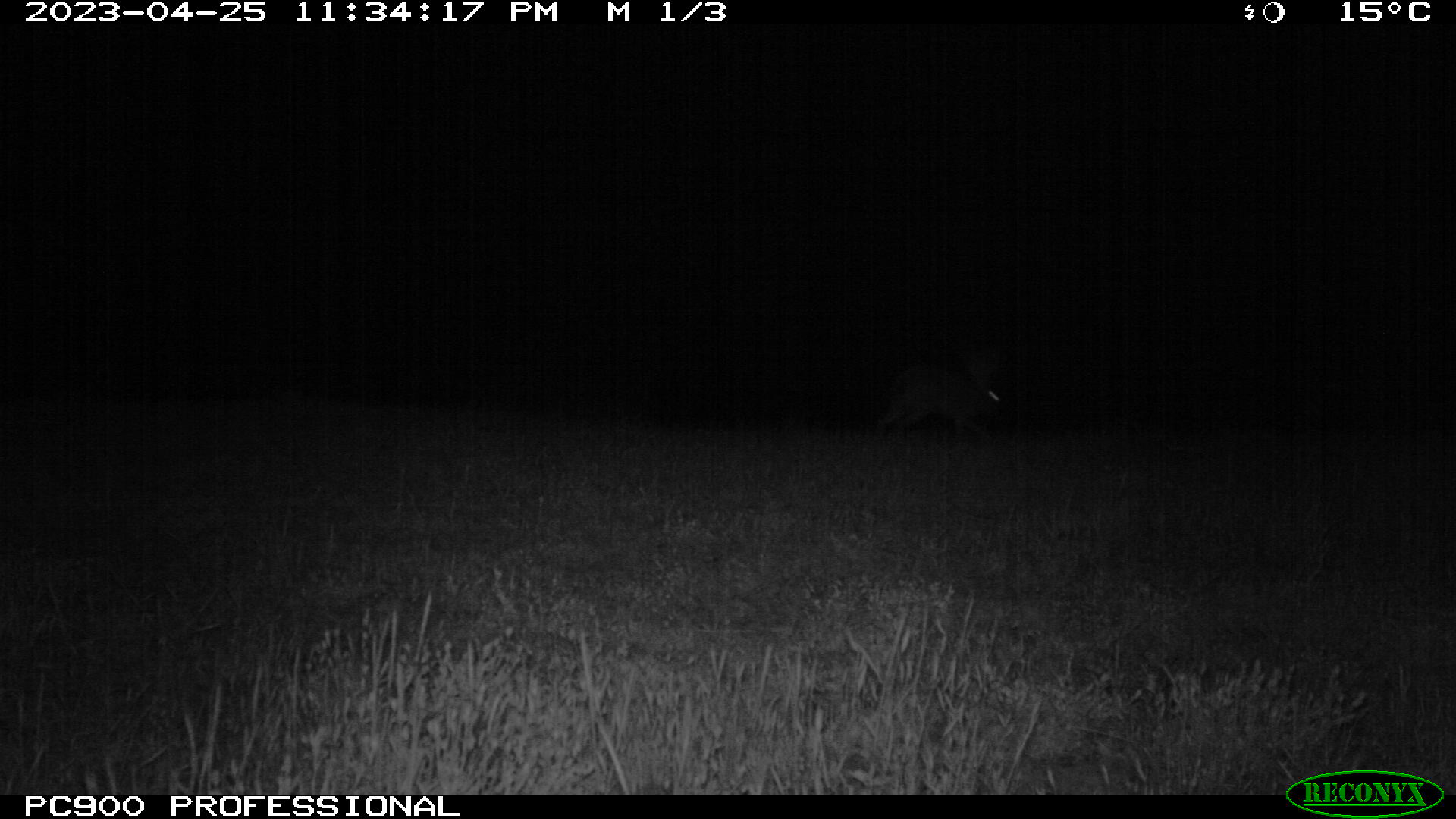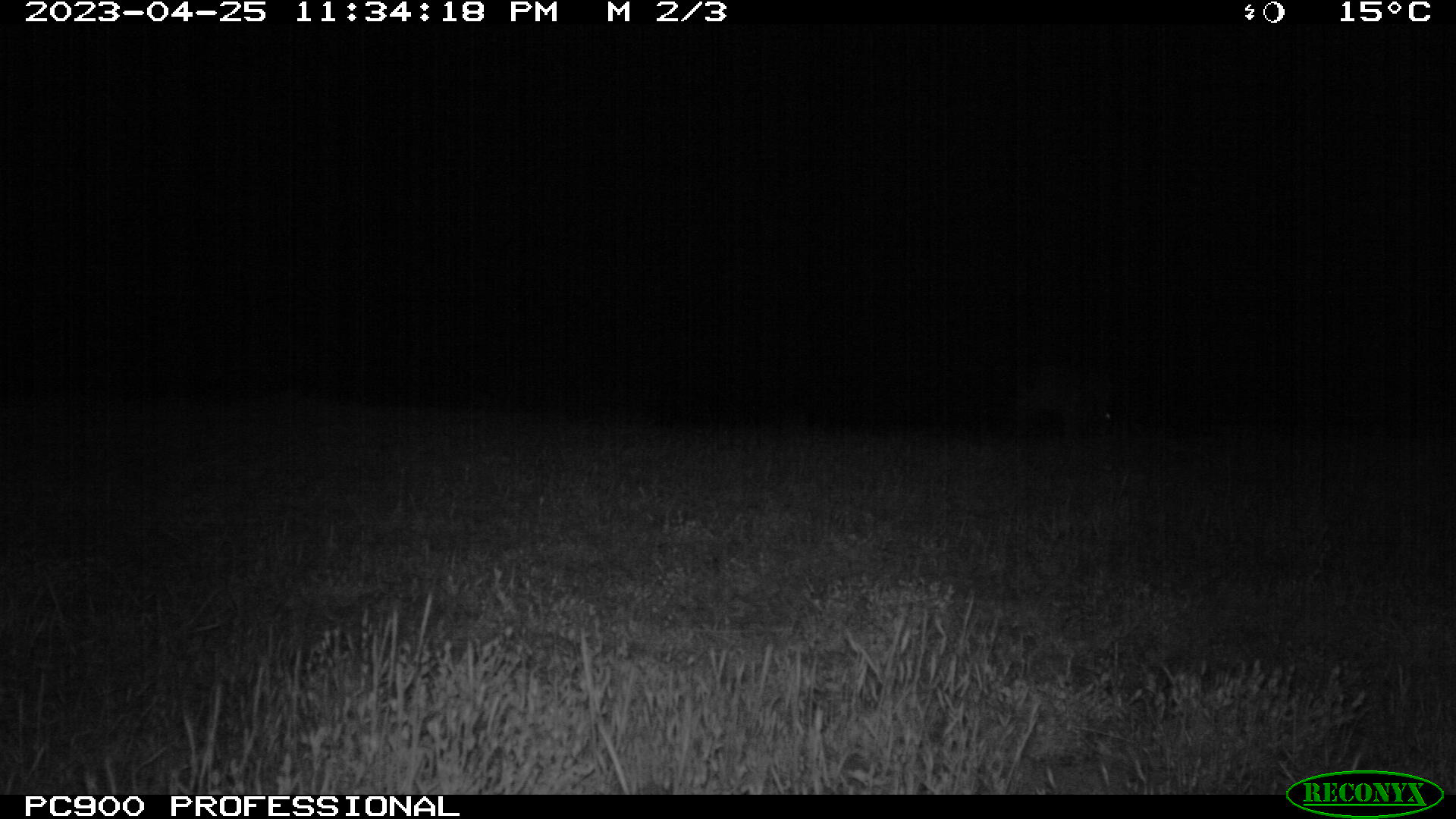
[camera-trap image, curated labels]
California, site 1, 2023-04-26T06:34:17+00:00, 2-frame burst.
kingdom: Animalia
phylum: Chordata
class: Mammalia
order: Lagomorpha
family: Leporidae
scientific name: Leporidae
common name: rabbit